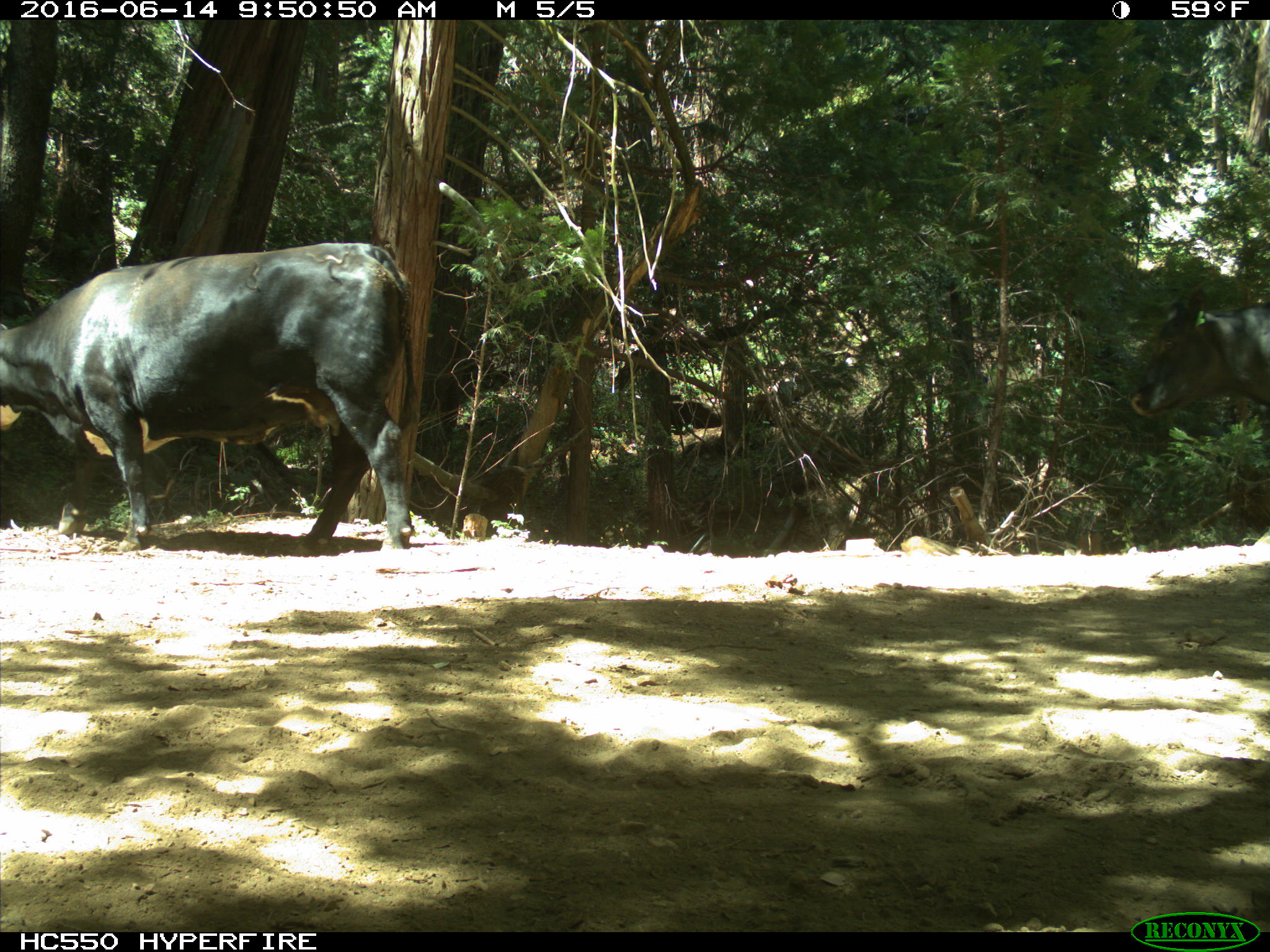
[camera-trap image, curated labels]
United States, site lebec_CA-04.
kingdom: Animalia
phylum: Chordata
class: Mammalia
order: Artiodactyla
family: Bovidae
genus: Bos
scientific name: Bos taurus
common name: domestic cow